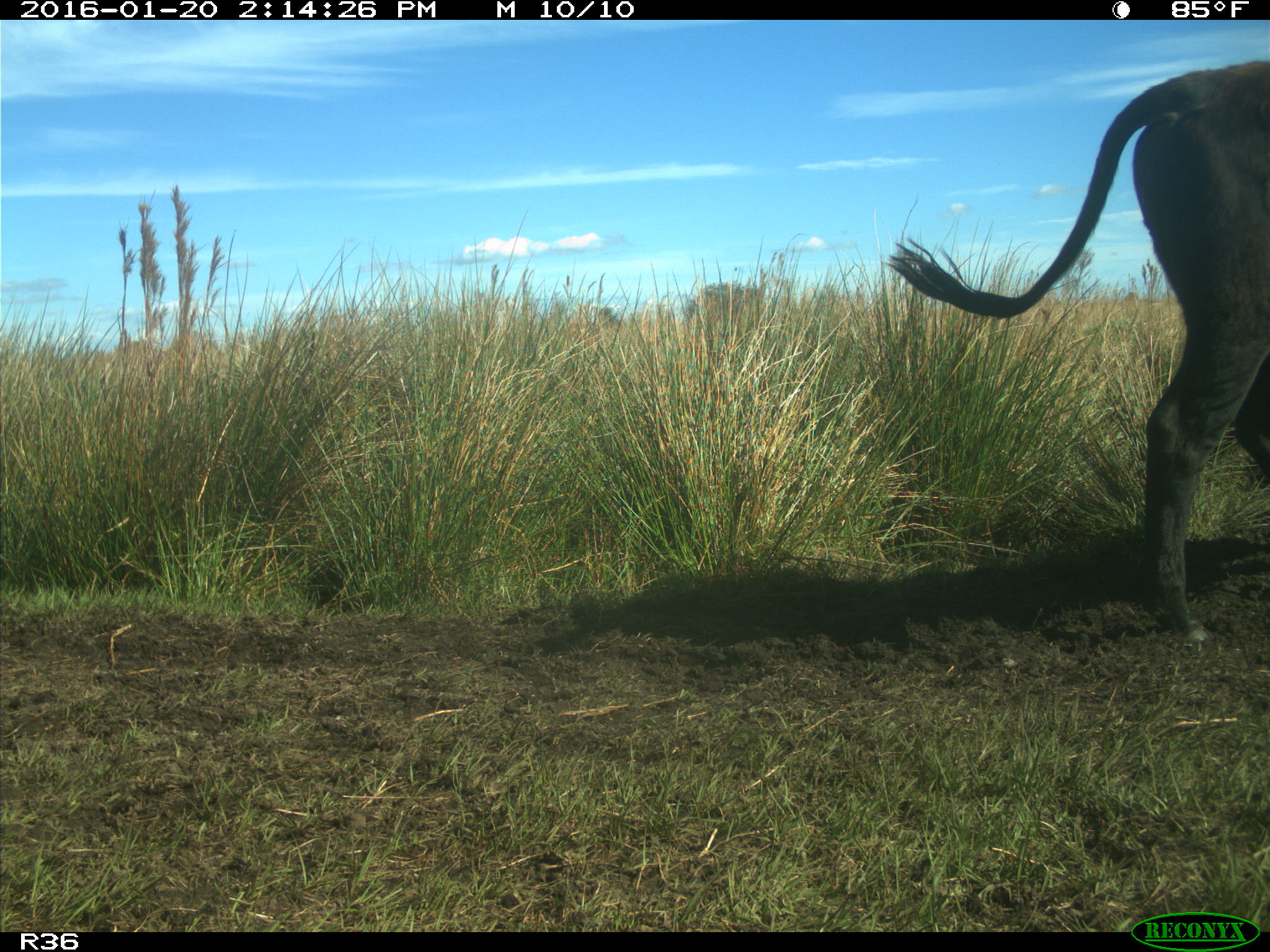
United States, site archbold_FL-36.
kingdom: Animalia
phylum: Chordata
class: Mammalia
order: Artiodactyla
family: Bovidae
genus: Bos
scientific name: Bos taurus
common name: domestic cow